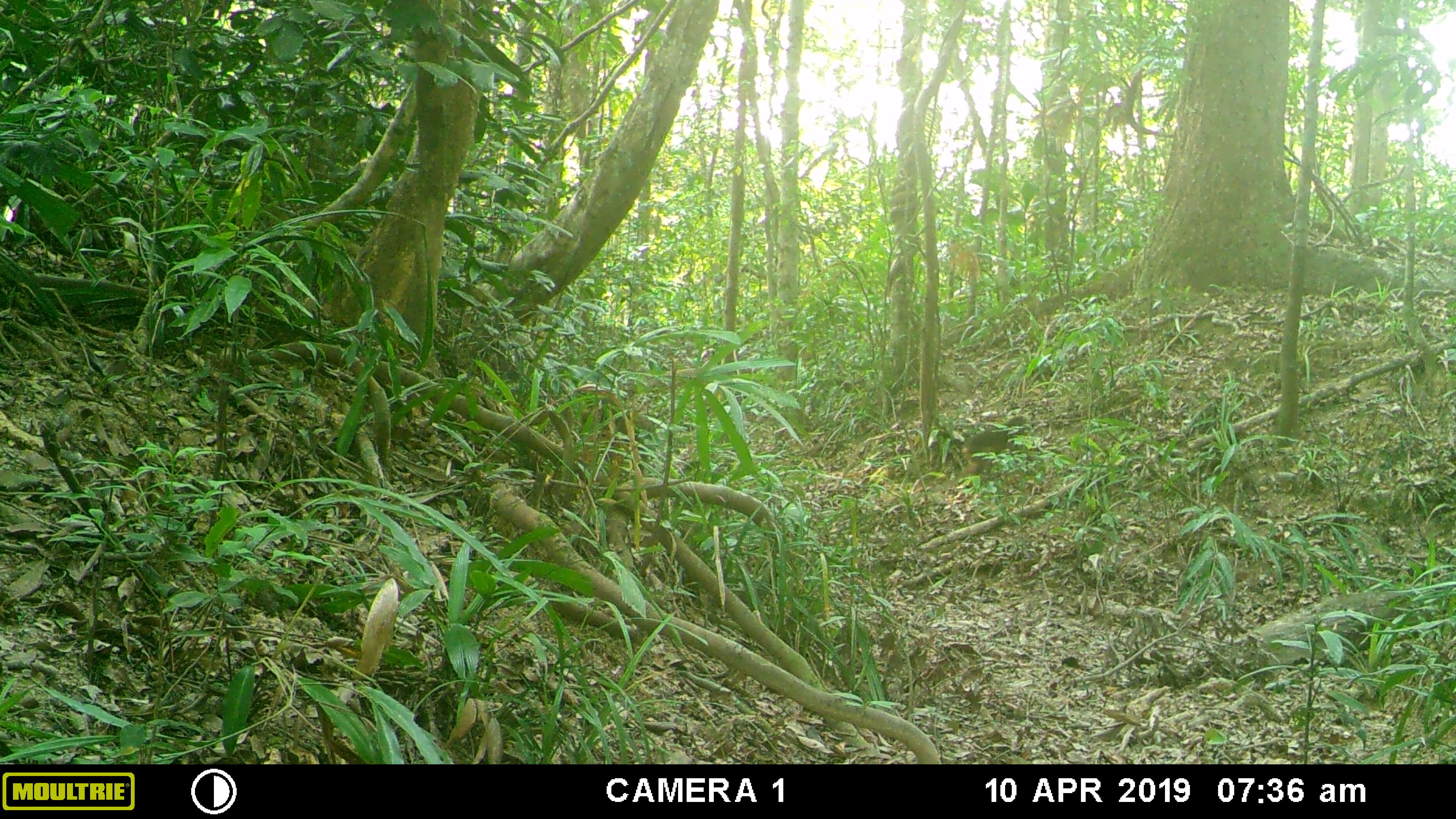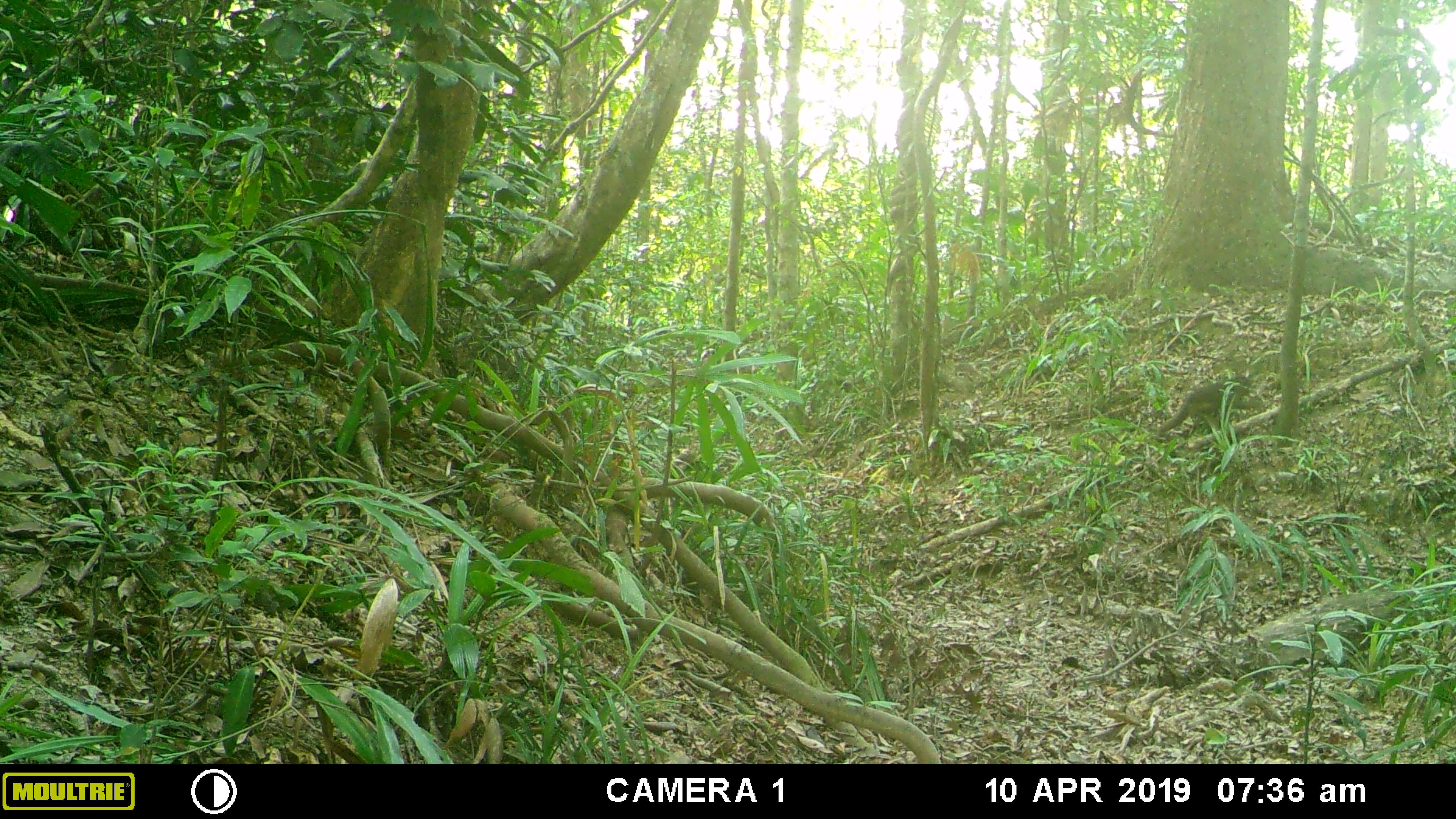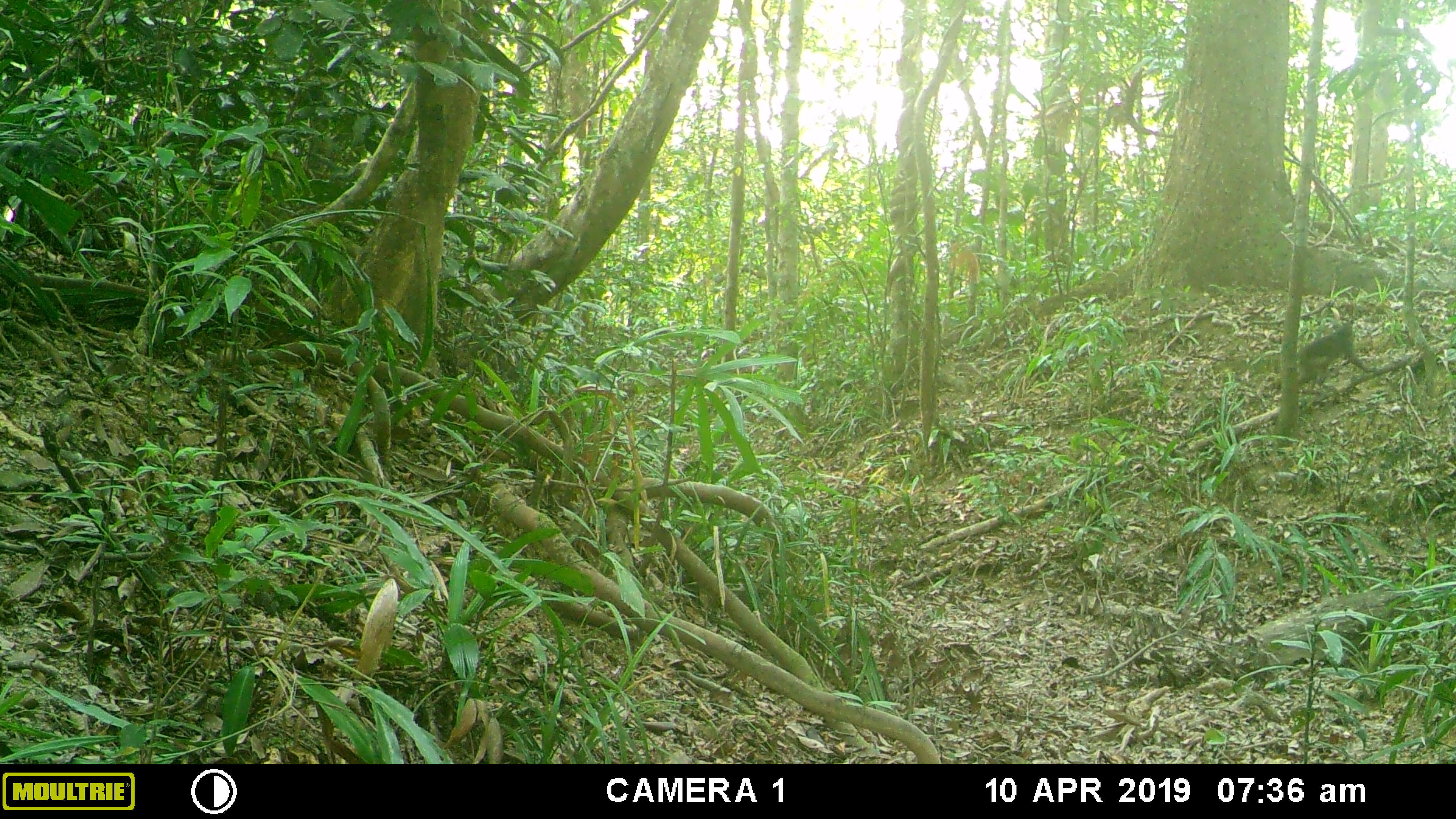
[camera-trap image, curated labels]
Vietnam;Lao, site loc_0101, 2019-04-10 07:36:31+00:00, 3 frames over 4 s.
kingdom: Animalia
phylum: Chordata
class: Mammalia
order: Primates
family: Cercopithecidae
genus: Macaca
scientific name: Macaca arctoides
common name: stump-tailed macaque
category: stump tailed macaque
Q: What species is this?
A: Stump tailed macaque (stump-tailed macaque) (Macaca arctoides).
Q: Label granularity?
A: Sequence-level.